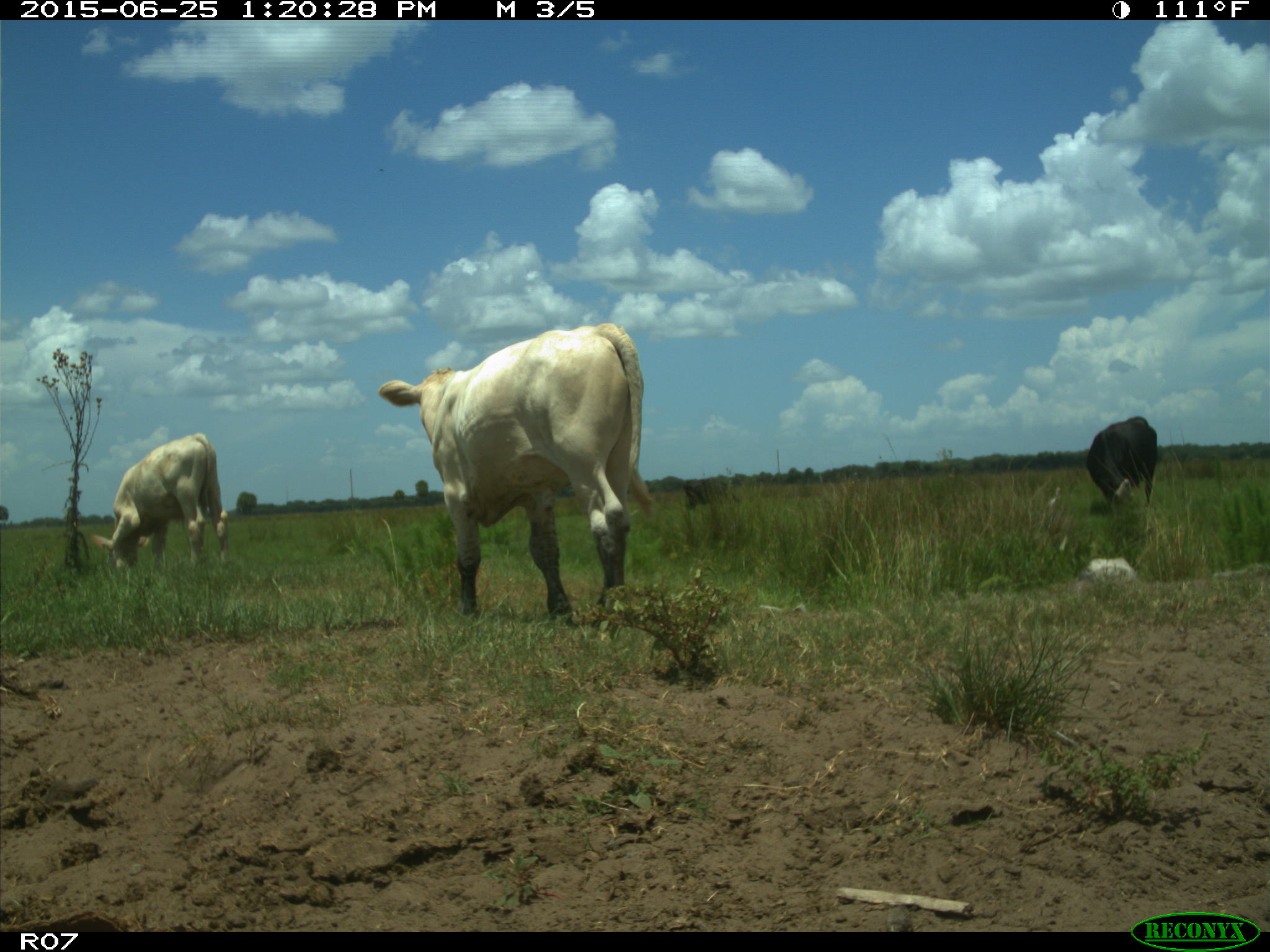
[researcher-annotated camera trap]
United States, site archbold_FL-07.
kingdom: Animalia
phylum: Chordata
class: Mammalia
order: Artiodactyla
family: Bovidae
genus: Bos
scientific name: Bos taurus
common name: domestic cow